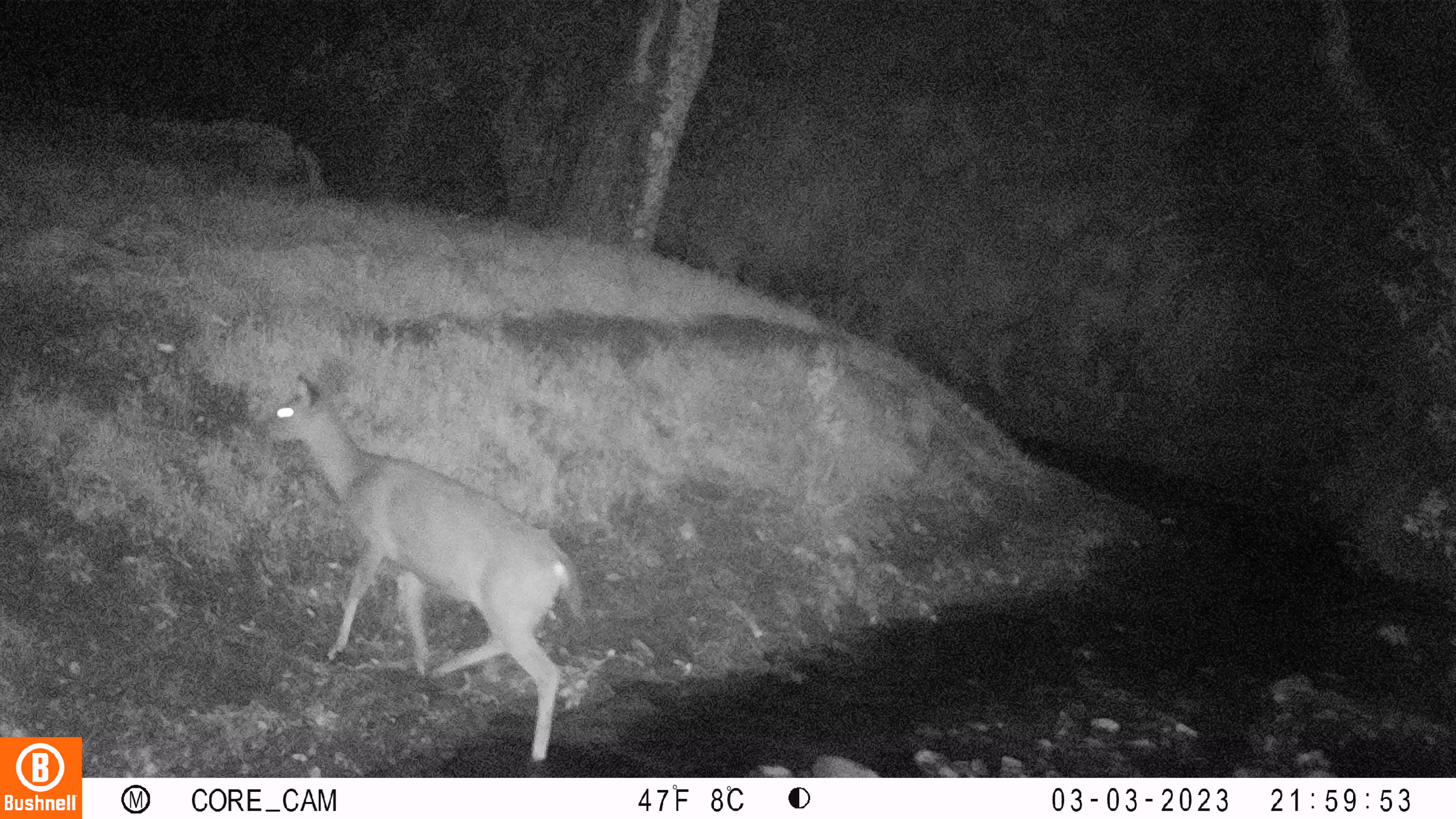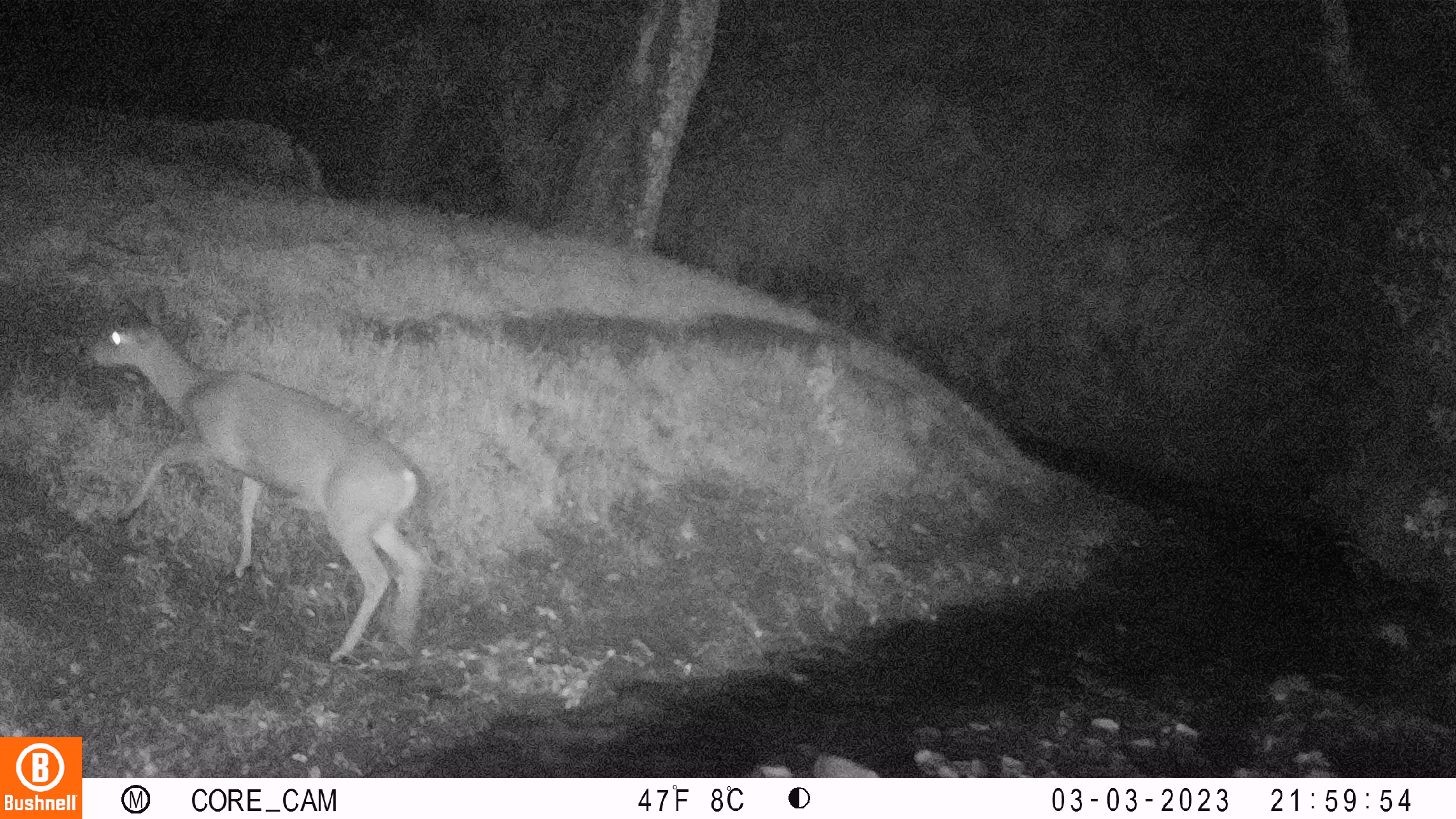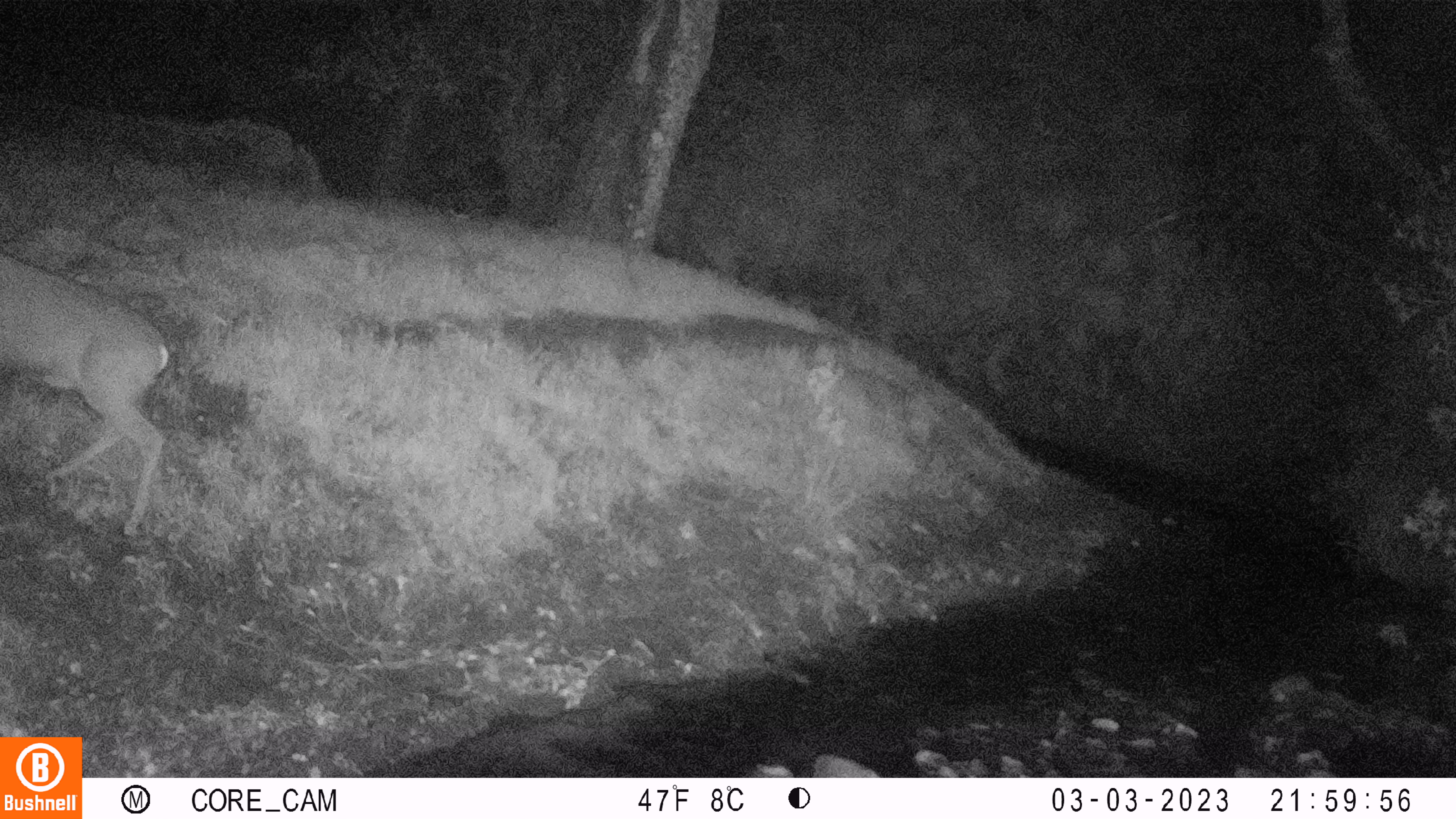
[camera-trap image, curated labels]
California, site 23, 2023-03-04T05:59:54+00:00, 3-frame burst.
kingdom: Animalia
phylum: Chordata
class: Mammalia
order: Artiodactyla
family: Cervidae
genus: Odocoileus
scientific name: Odocoileus hemionus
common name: mule deer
Mule deer (Odocoileus hemionus).